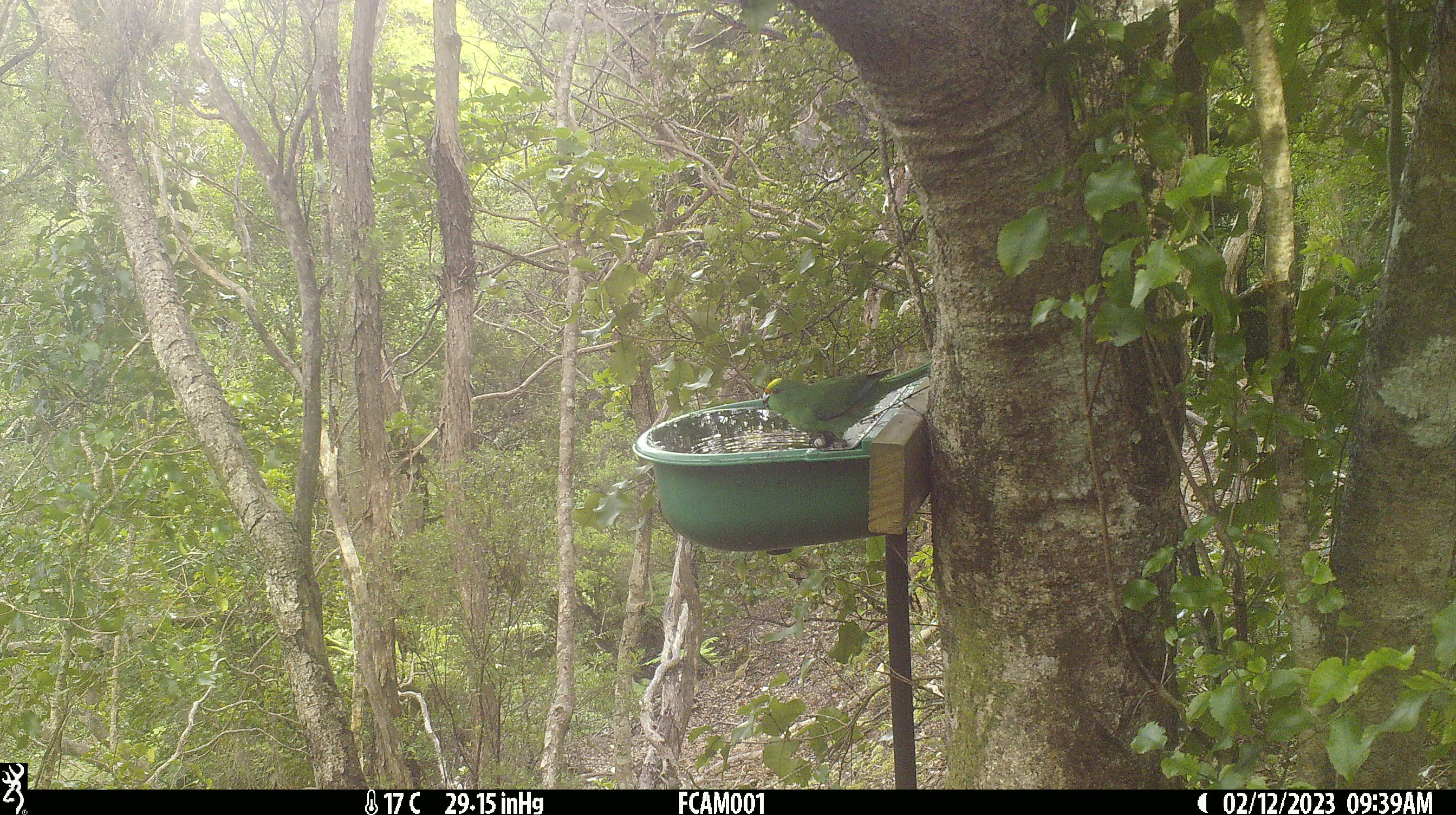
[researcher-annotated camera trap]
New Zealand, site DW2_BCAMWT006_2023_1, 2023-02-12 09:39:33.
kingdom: Animalia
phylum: Chordata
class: Aves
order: Psittaciformes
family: Psittaculidae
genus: Cyanoramphus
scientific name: Cyanoramphus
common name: parakeet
Parakeet (Cyanoramphus).